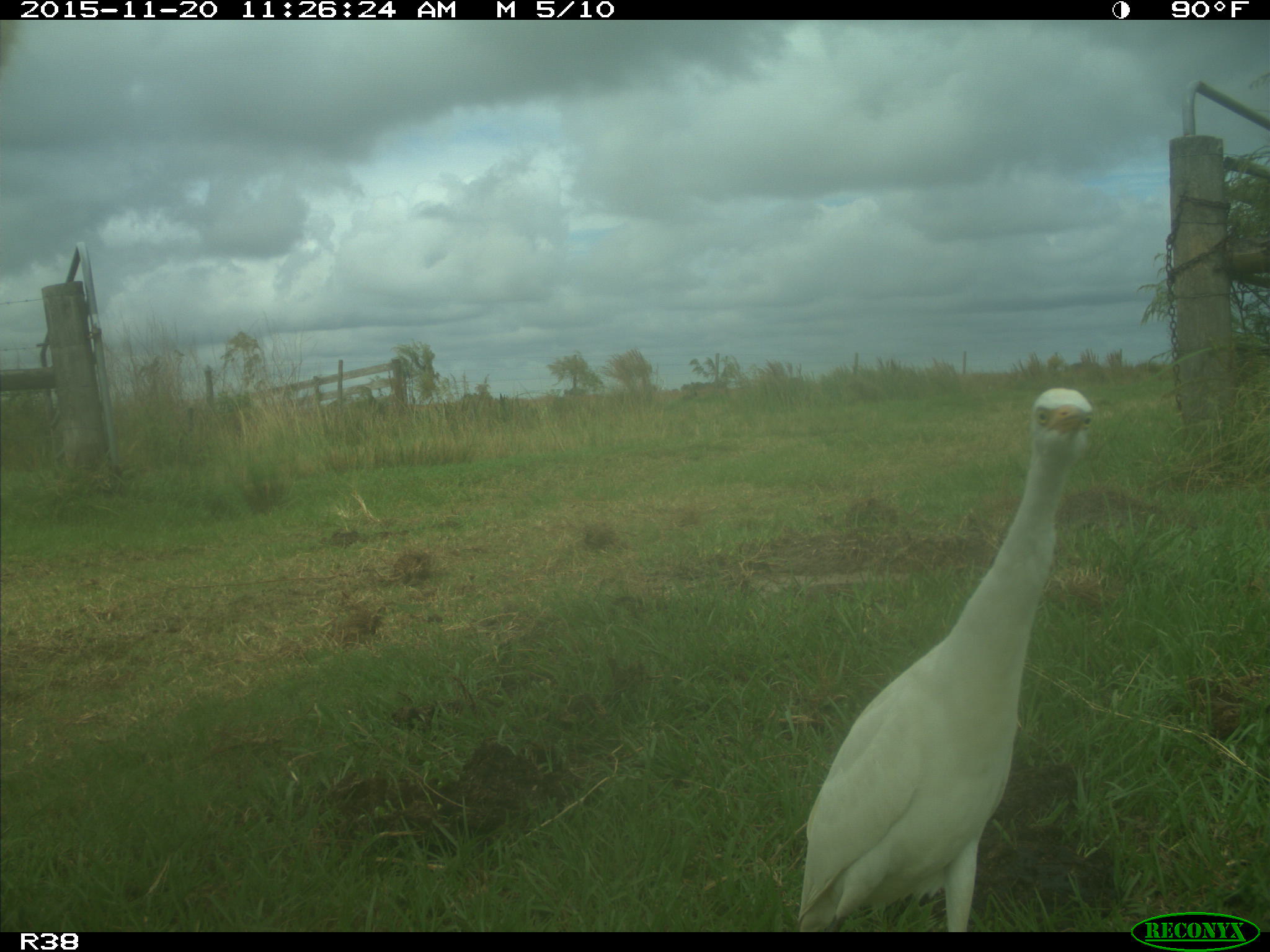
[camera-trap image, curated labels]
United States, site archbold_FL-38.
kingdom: Animalia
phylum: Chordata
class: Aves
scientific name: Aves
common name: birds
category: unidentified bird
Unidentified bird (birds) (Aves).